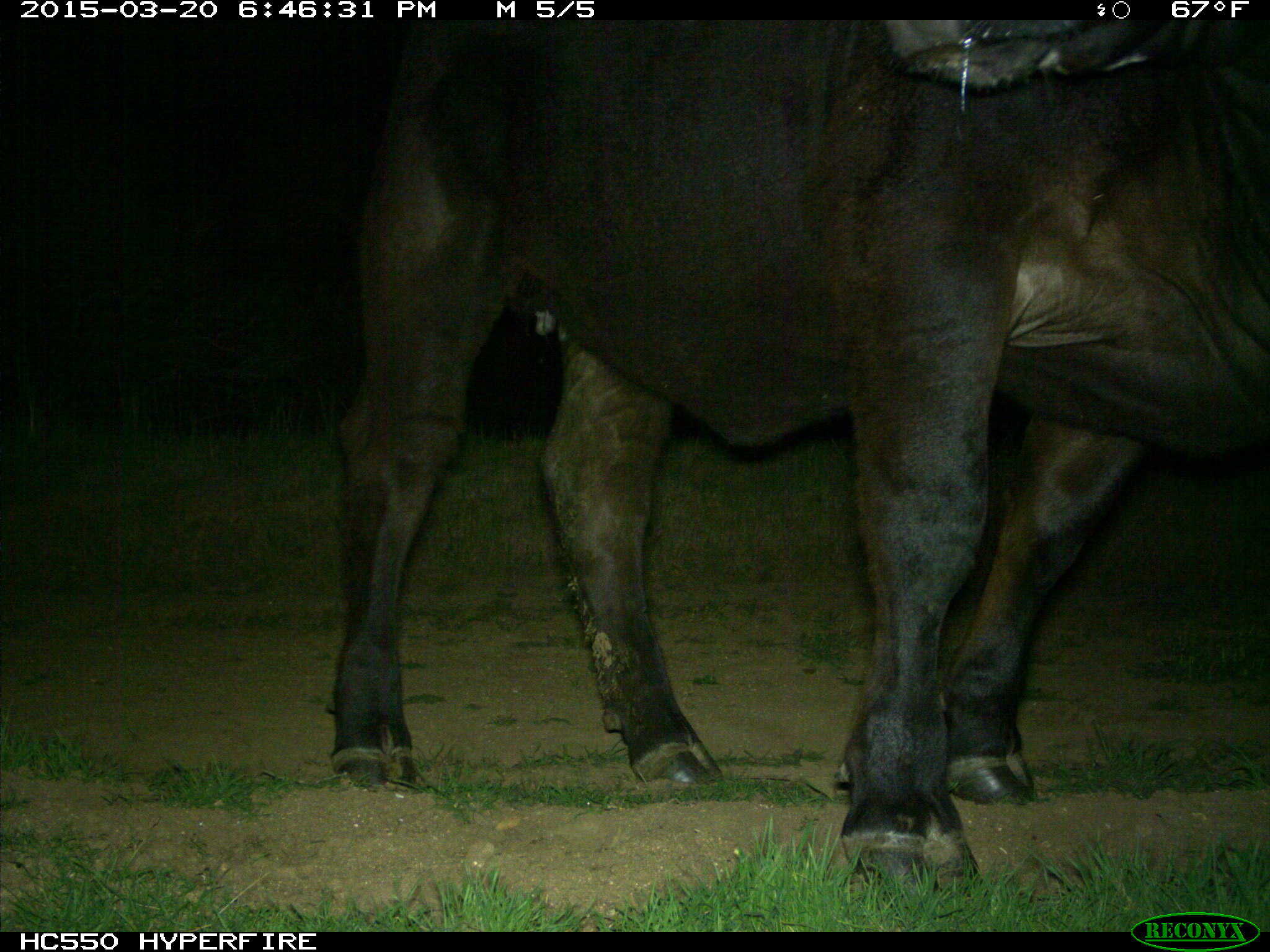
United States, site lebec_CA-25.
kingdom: Animalia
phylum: Chordata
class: Mammalia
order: Artiodactyla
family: Bovidae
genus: Bos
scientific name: Bos taurus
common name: domestic cow